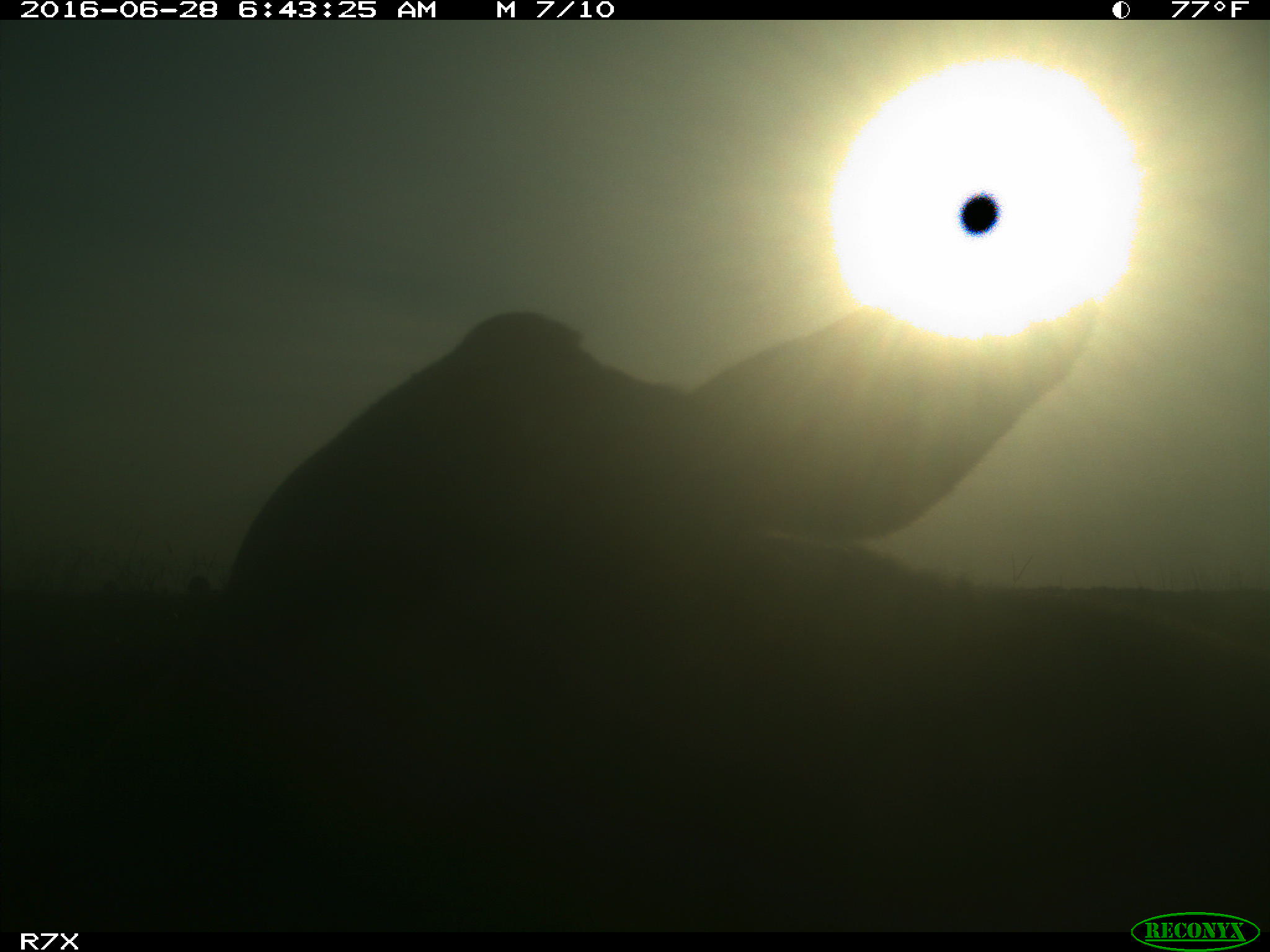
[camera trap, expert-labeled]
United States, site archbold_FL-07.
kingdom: Animalia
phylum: Chordata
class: Mammalia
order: Artiodactyla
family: Bovidae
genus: Bos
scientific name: Bos taurus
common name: domestic cow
Bos taurus (domestic cow).